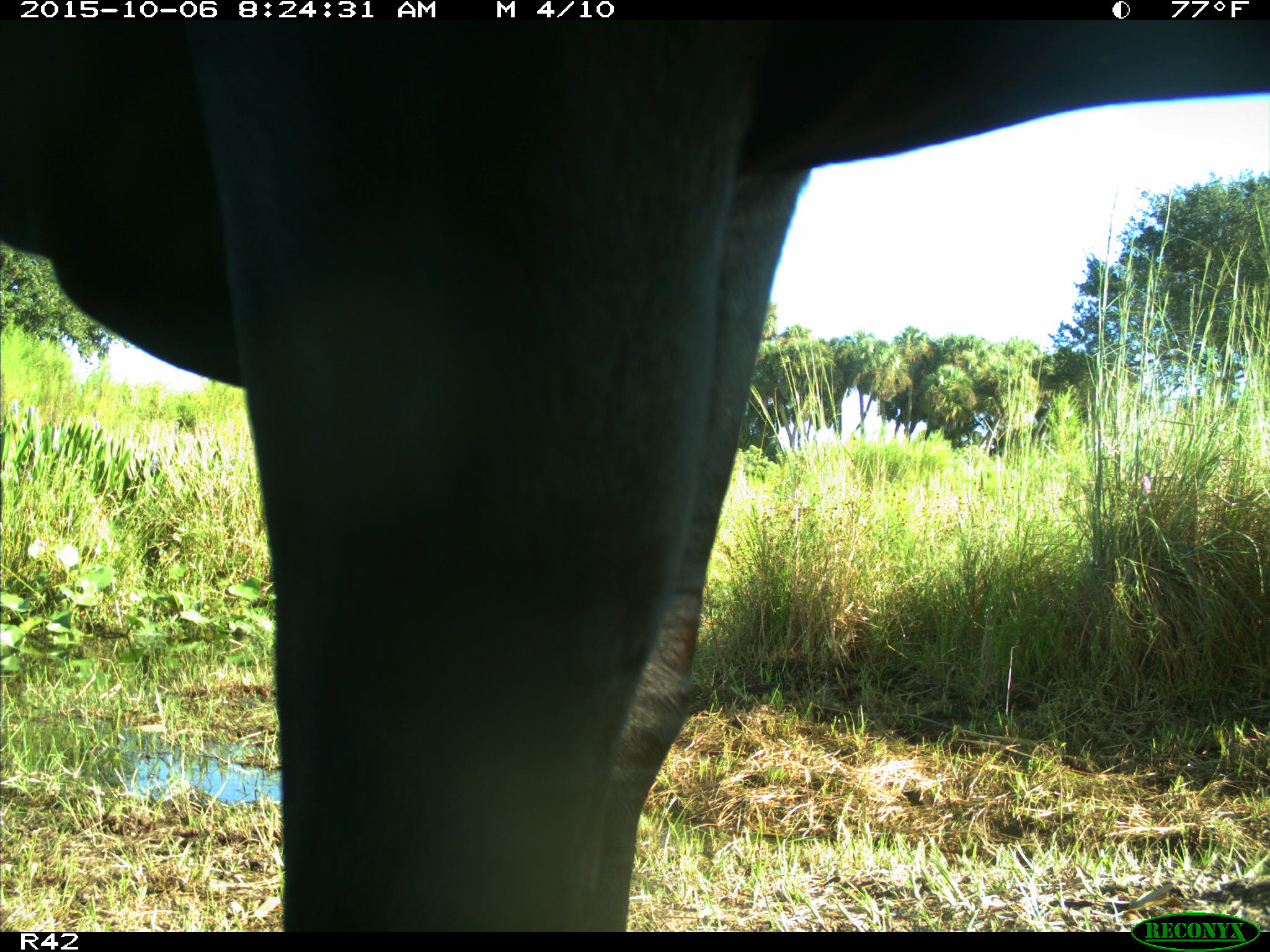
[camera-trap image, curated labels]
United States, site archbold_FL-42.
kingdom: Animalia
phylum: Chordata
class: Mammalia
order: Artiodactyla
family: Bovidae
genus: Bos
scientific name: Bos taurus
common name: domestic cow